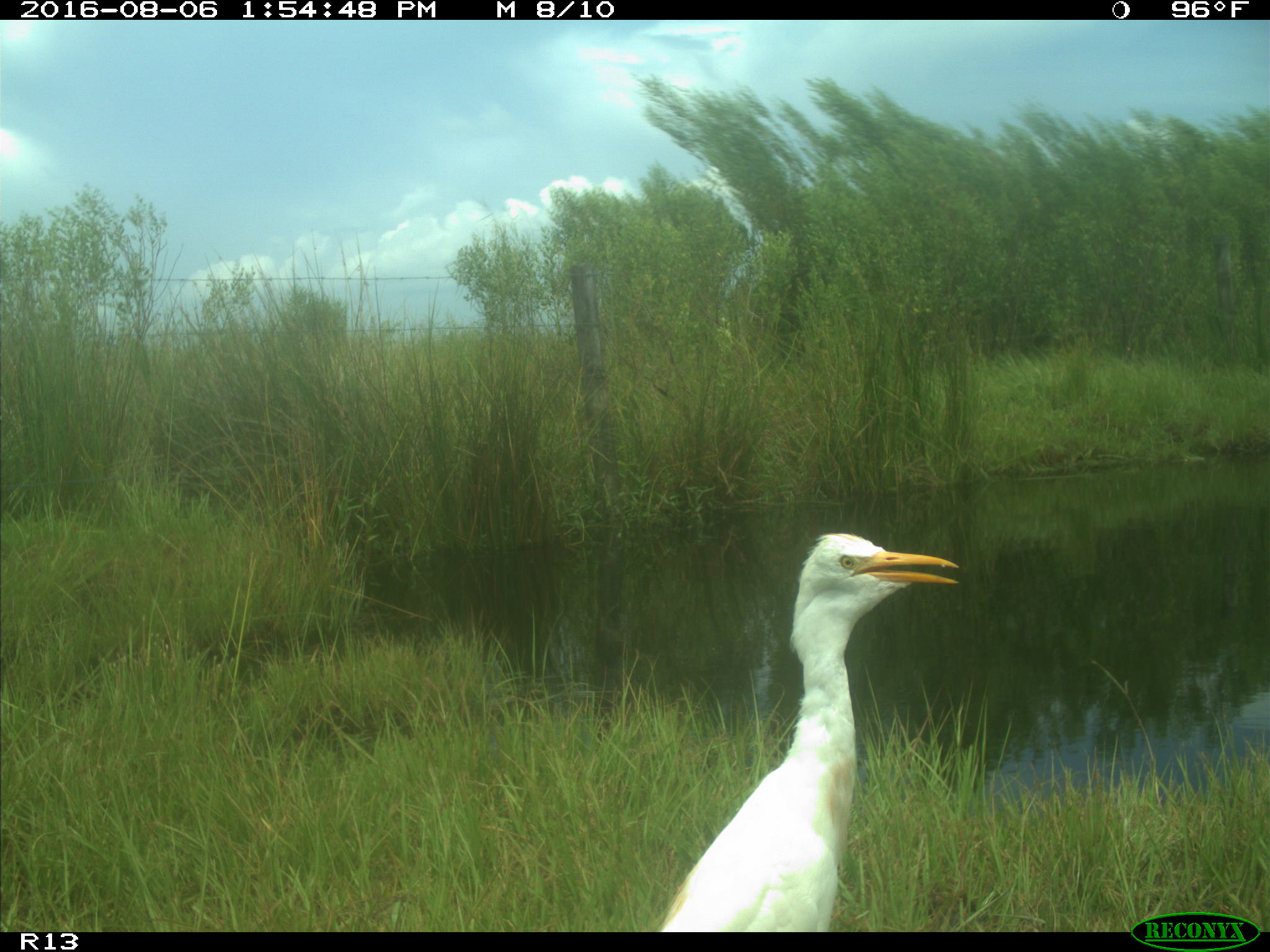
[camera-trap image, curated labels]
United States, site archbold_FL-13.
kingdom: Animalia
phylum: Chordata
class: Aves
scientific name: Aves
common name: birds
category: unidentified bird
Unidentified bird (birds) (Aves).